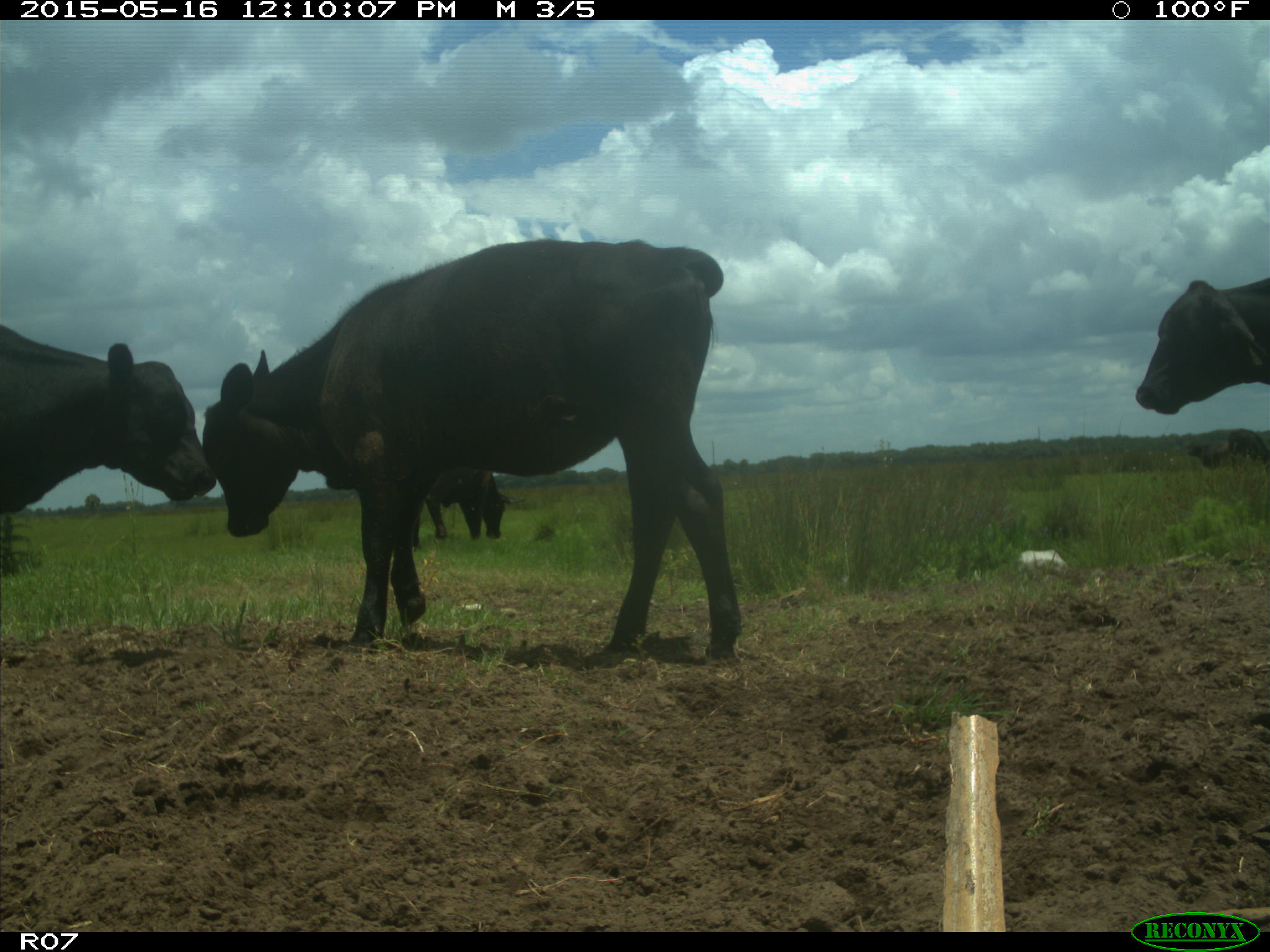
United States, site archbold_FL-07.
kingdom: Animalia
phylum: Chordata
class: Mammalia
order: Artiodactyla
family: Bovidae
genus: Bos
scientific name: Bos taurus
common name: domestic cow